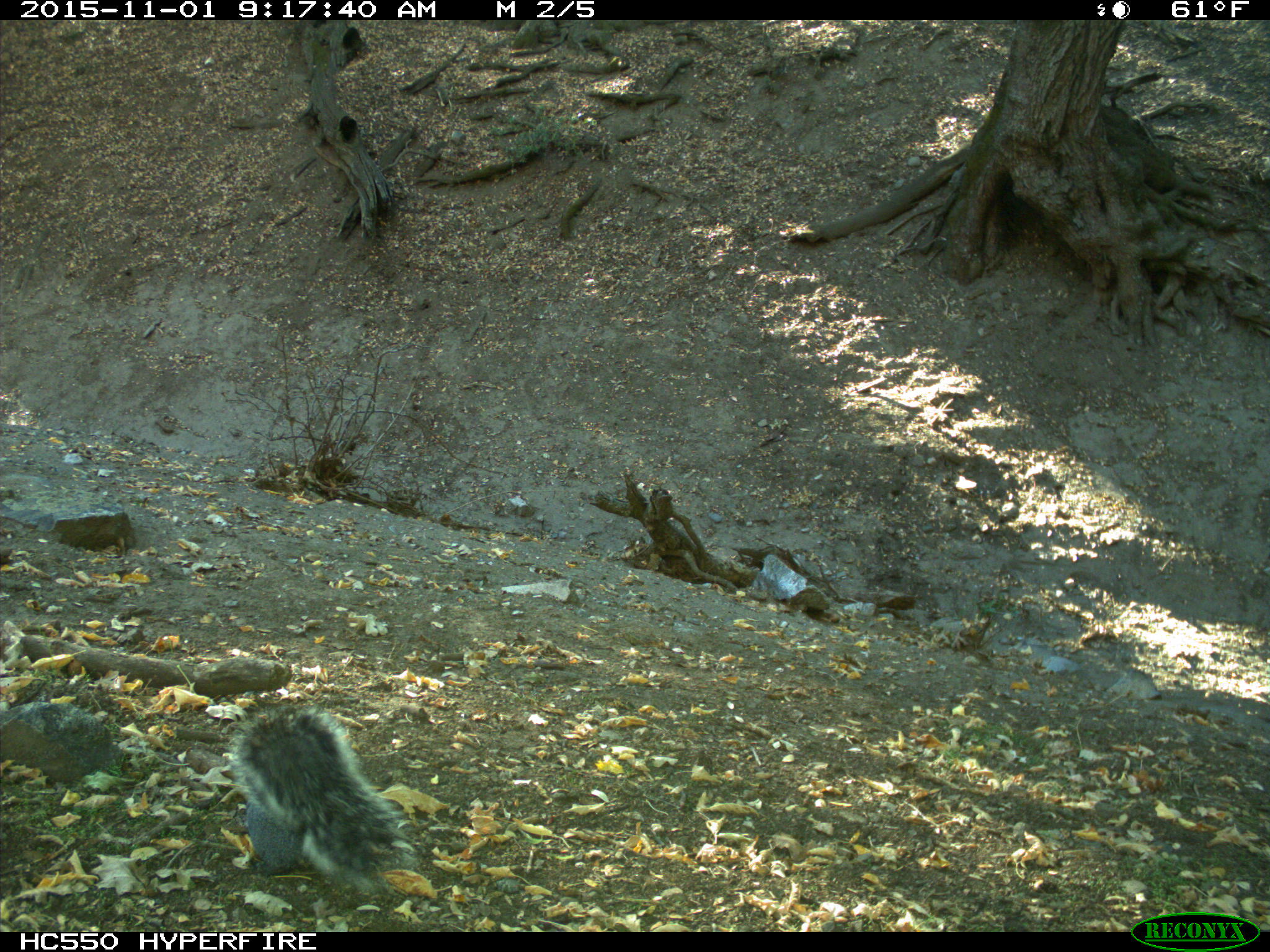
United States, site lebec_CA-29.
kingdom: Animalia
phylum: Chordata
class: Mammalia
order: Rodentia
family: Sciuridae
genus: Sciurus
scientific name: Sciurus carolinensis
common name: eastern gray squirrel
Sciurus carolinensis (eastern gray squirrel).